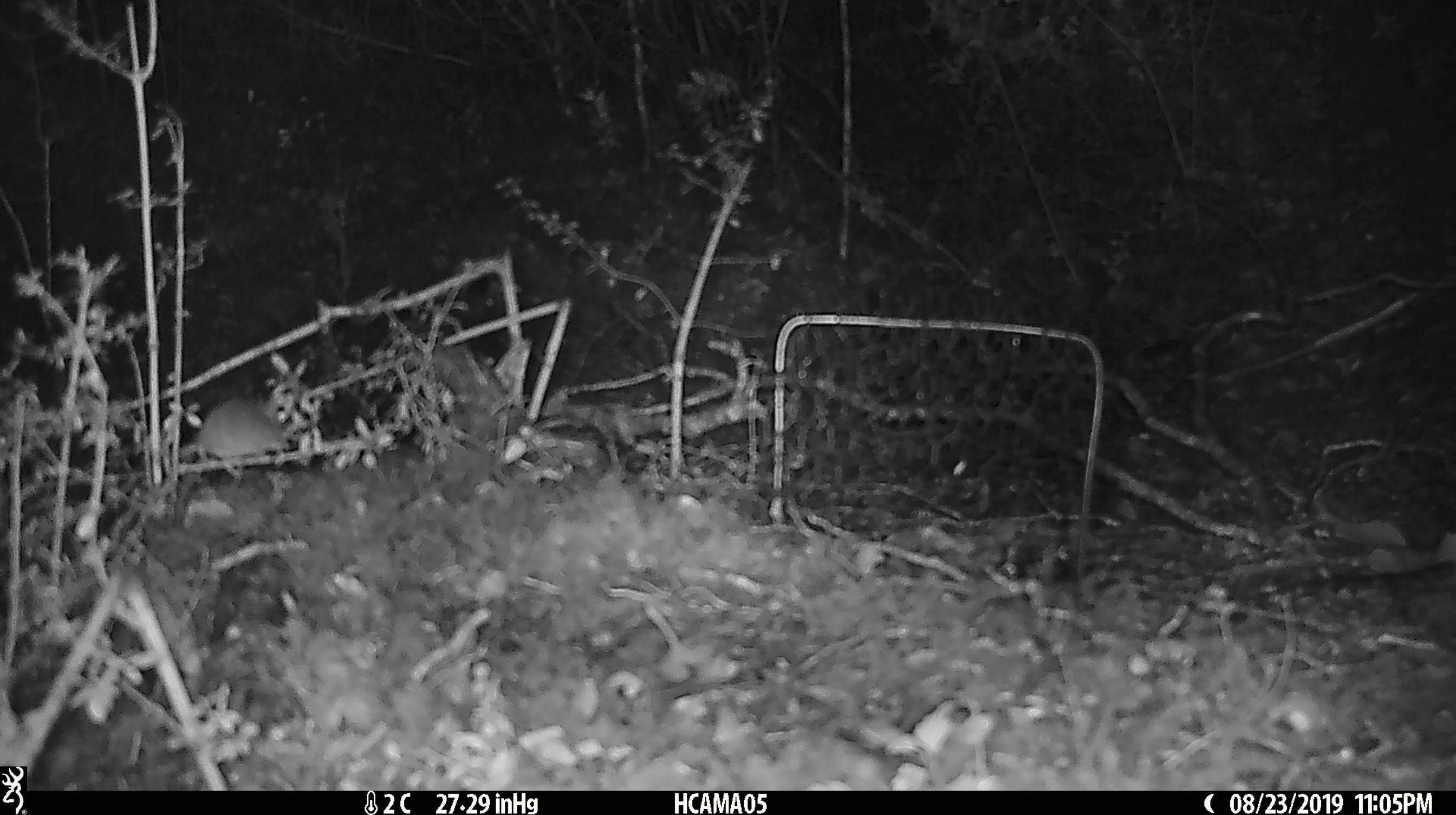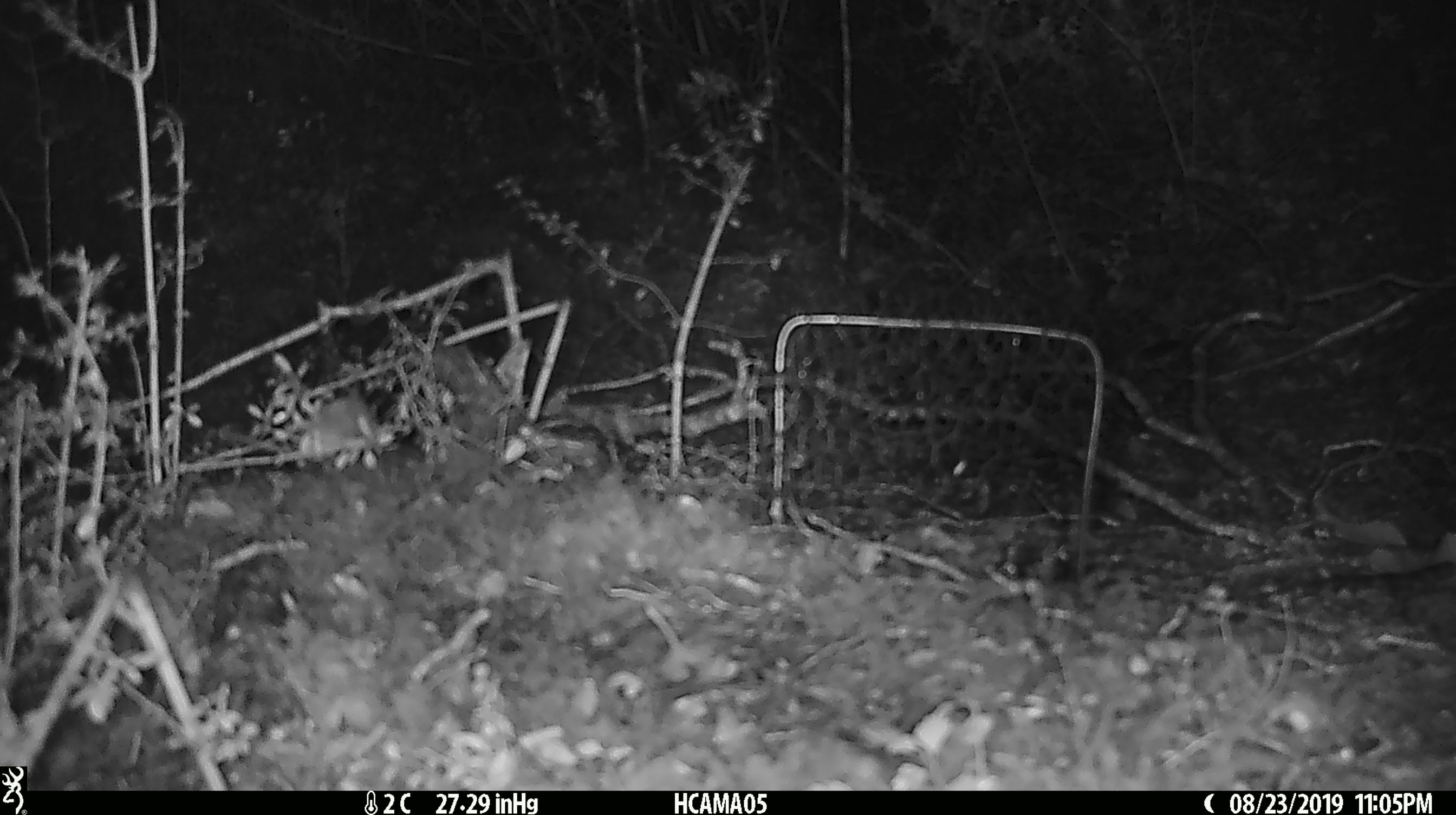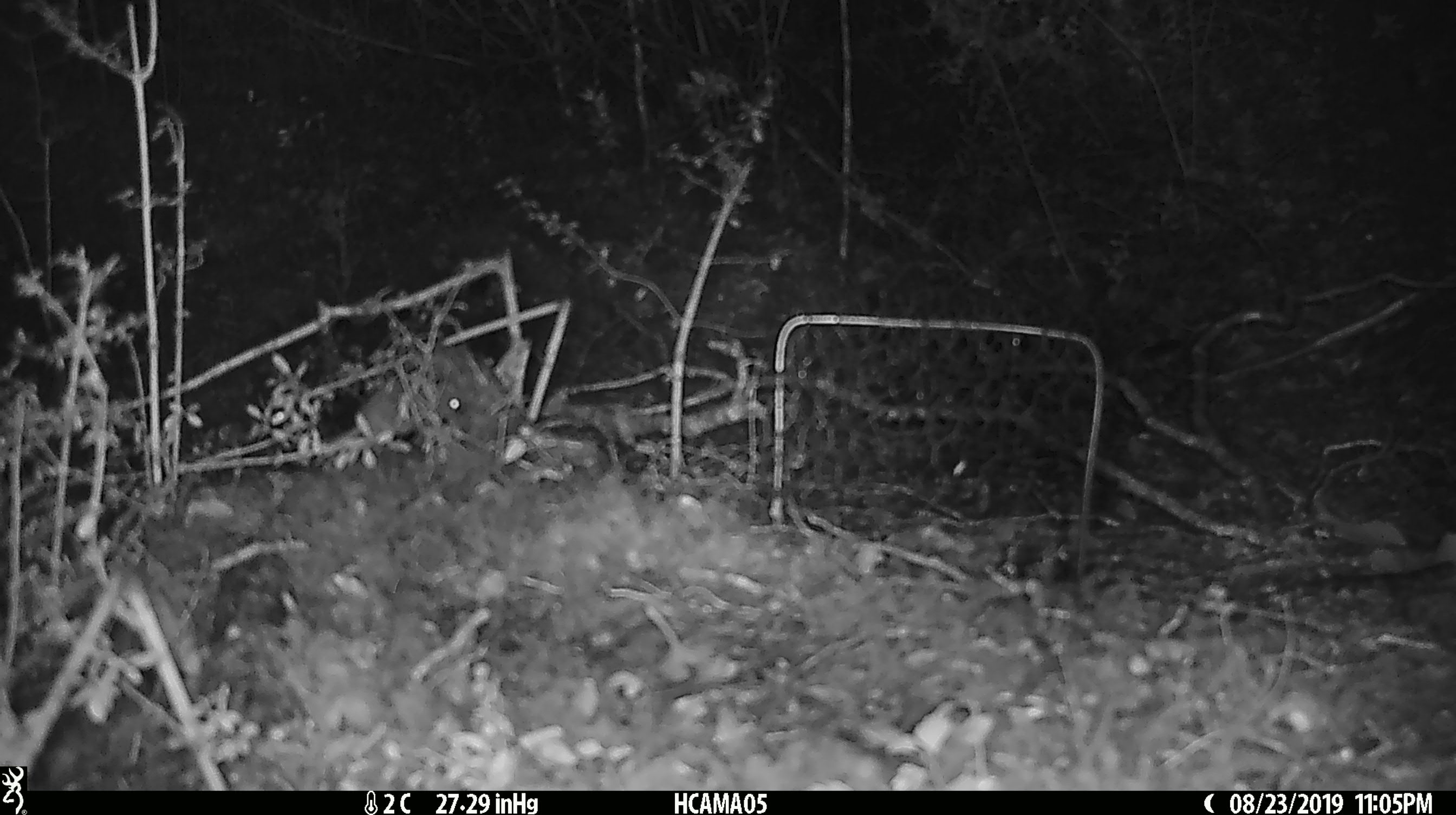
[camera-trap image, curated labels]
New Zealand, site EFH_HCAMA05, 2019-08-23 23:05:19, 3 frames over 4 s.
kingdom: Animalia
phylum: Chordata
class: Mammalia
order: Rodentia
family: Muridae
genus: Mus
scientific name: Mus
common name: mouse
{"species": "mouse (Mus)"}